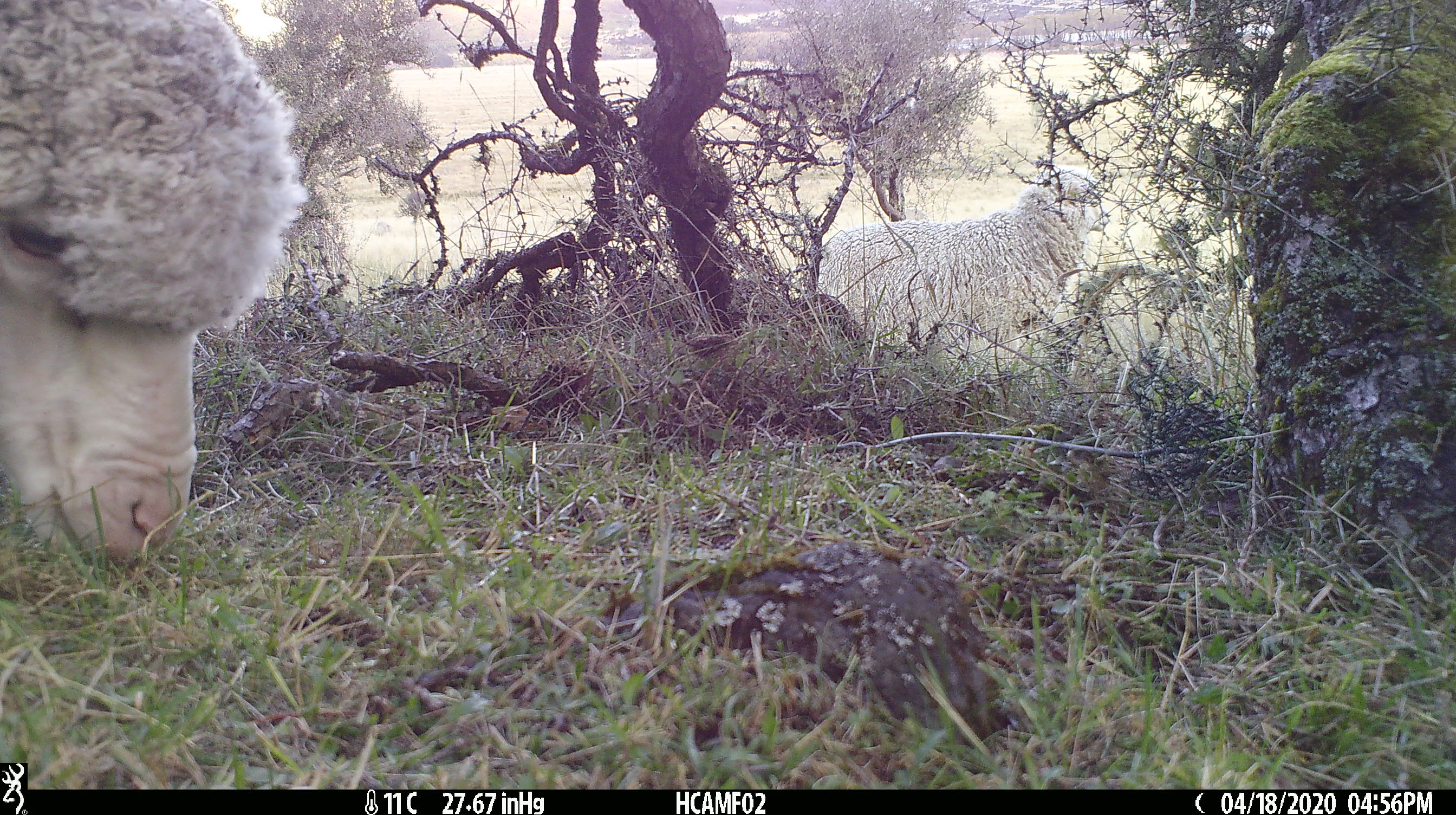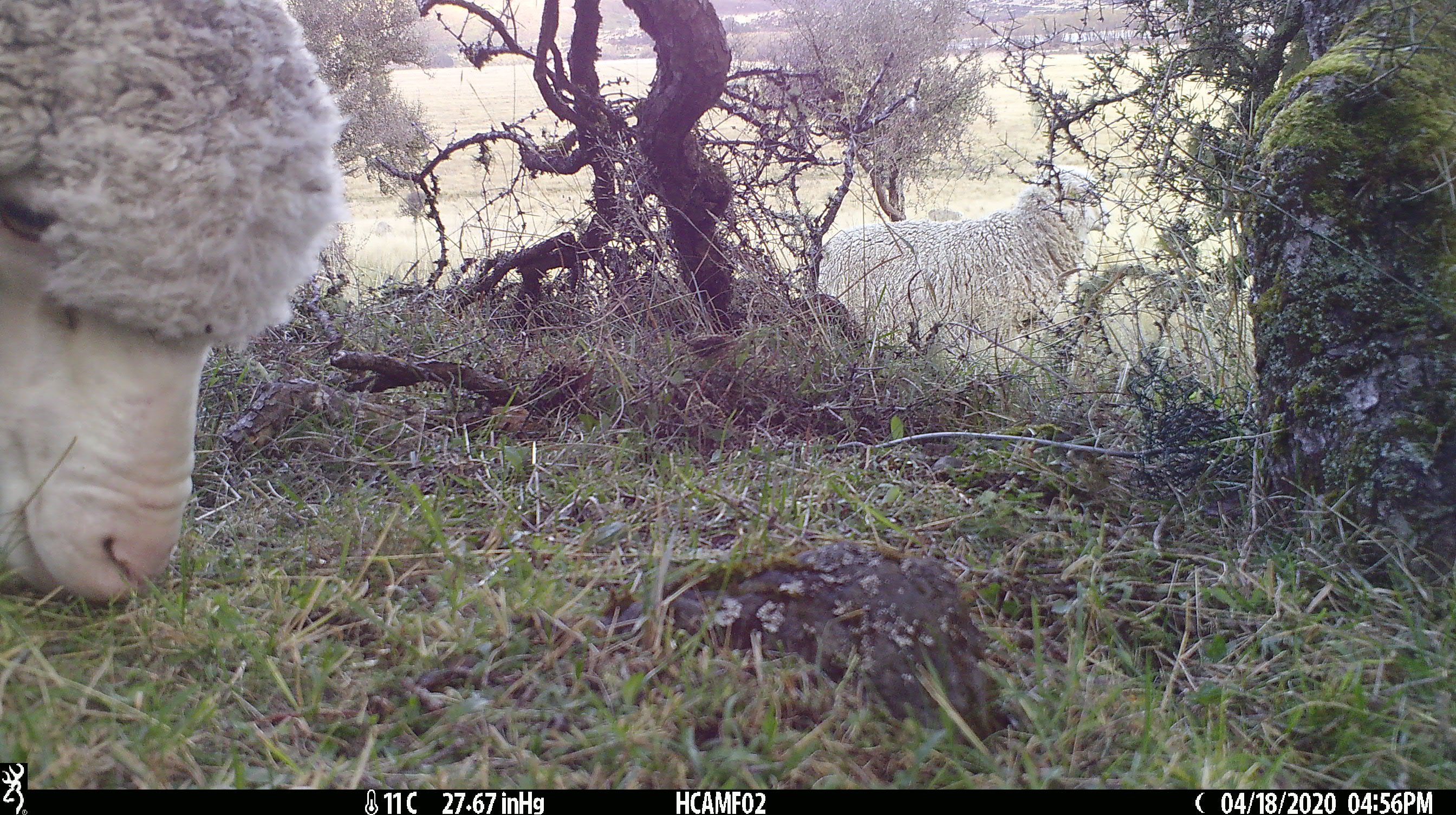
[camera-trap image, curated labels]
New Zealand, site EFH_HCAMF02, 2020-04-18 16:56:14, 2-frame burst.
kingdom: Animalia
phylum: Chordata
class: Mammalia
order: Artiodactyla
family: Bovidae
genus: Ovis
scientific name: Ovis aries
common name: domestic sheep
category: sheep